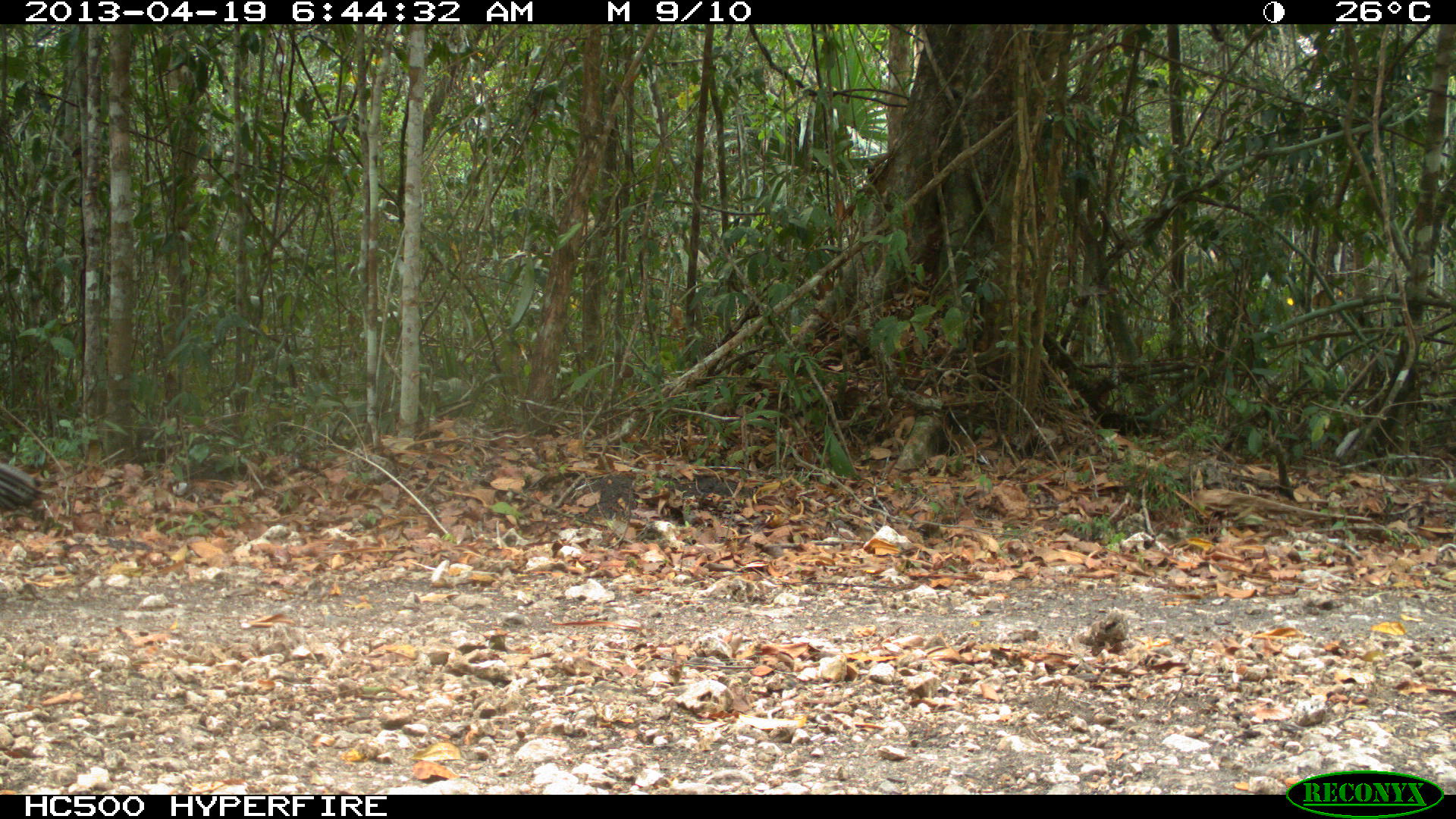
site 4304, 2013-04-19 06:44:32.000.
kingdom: Animalia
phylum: Chordata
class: Aves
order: Galliformes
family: Phasianidae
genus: Meleagris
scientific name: Meleagris ocellata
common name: ocellated turkey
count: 1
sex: male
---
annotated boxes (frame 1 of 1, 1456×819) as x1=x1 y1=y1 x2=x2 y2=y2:
meleagris ocellata: x1=0 y1=460 x2=62 y2=517